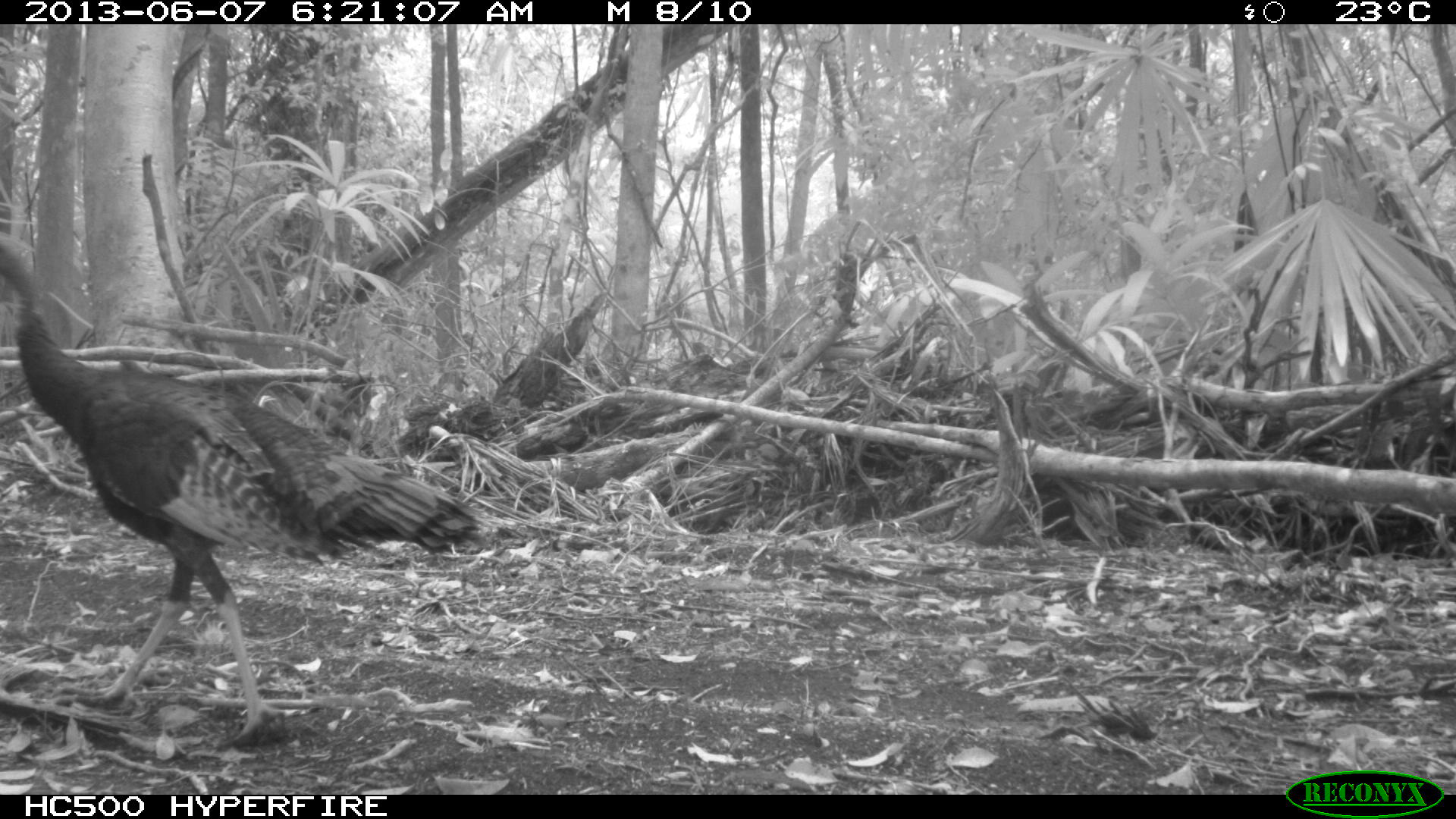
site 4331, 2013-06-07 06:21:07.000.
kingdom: Animalia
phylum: Chordata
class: Aves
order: Galliformes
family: Phasianidae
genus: Meleagris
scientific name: Meleagris ocellata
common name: ocellated turkey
Meleagris ocellata (ocellated turkey), count 1, sex male.